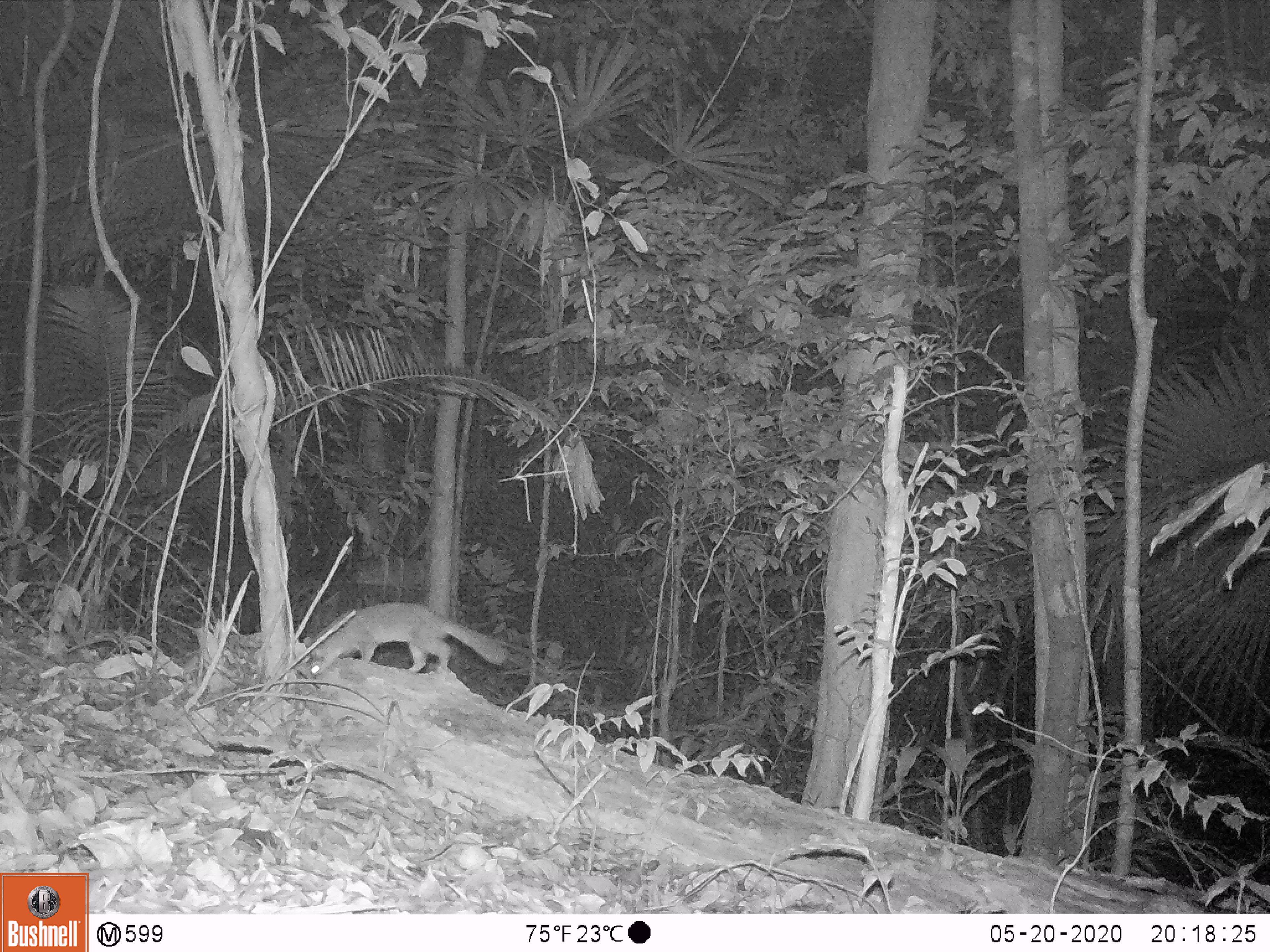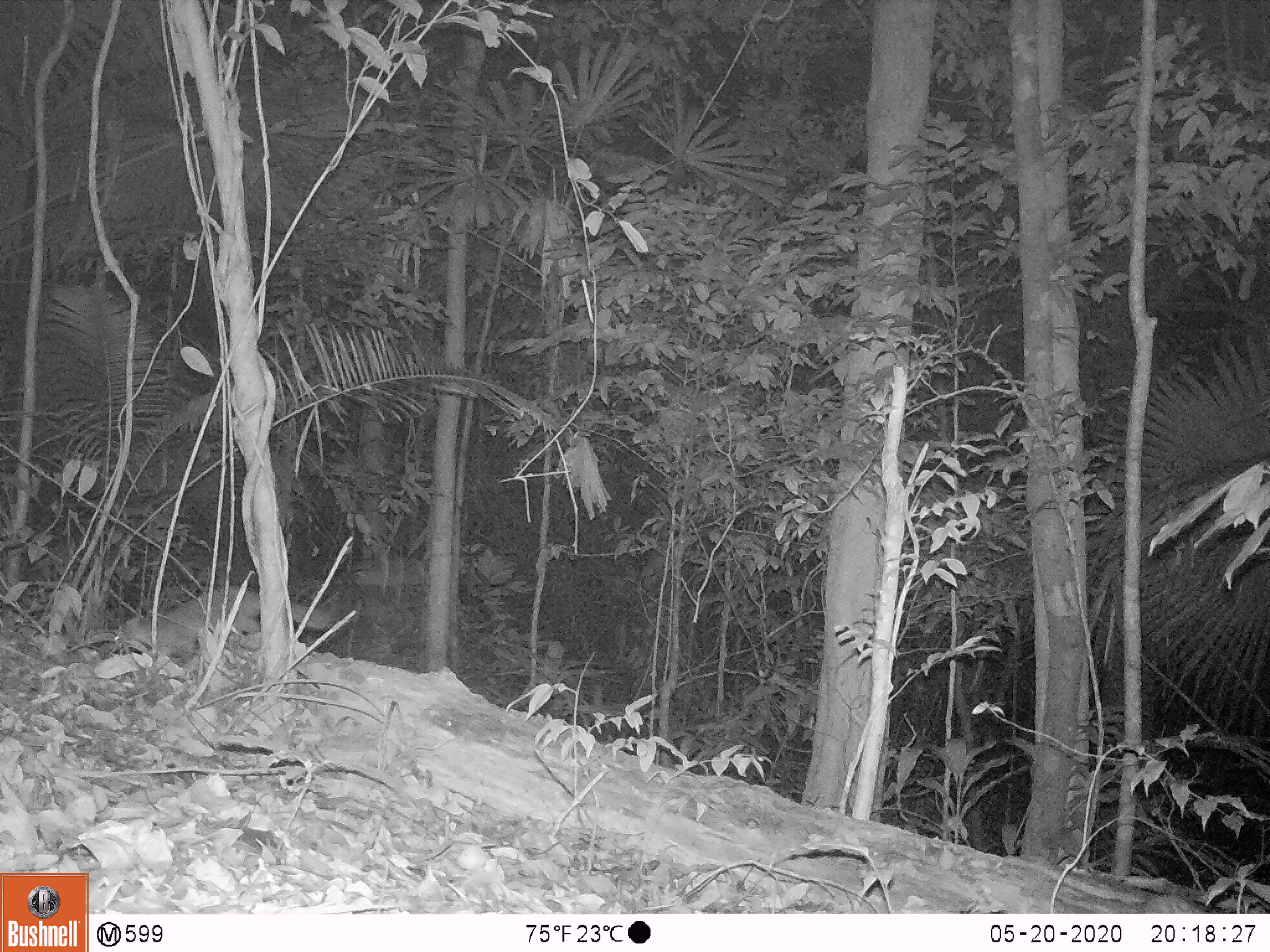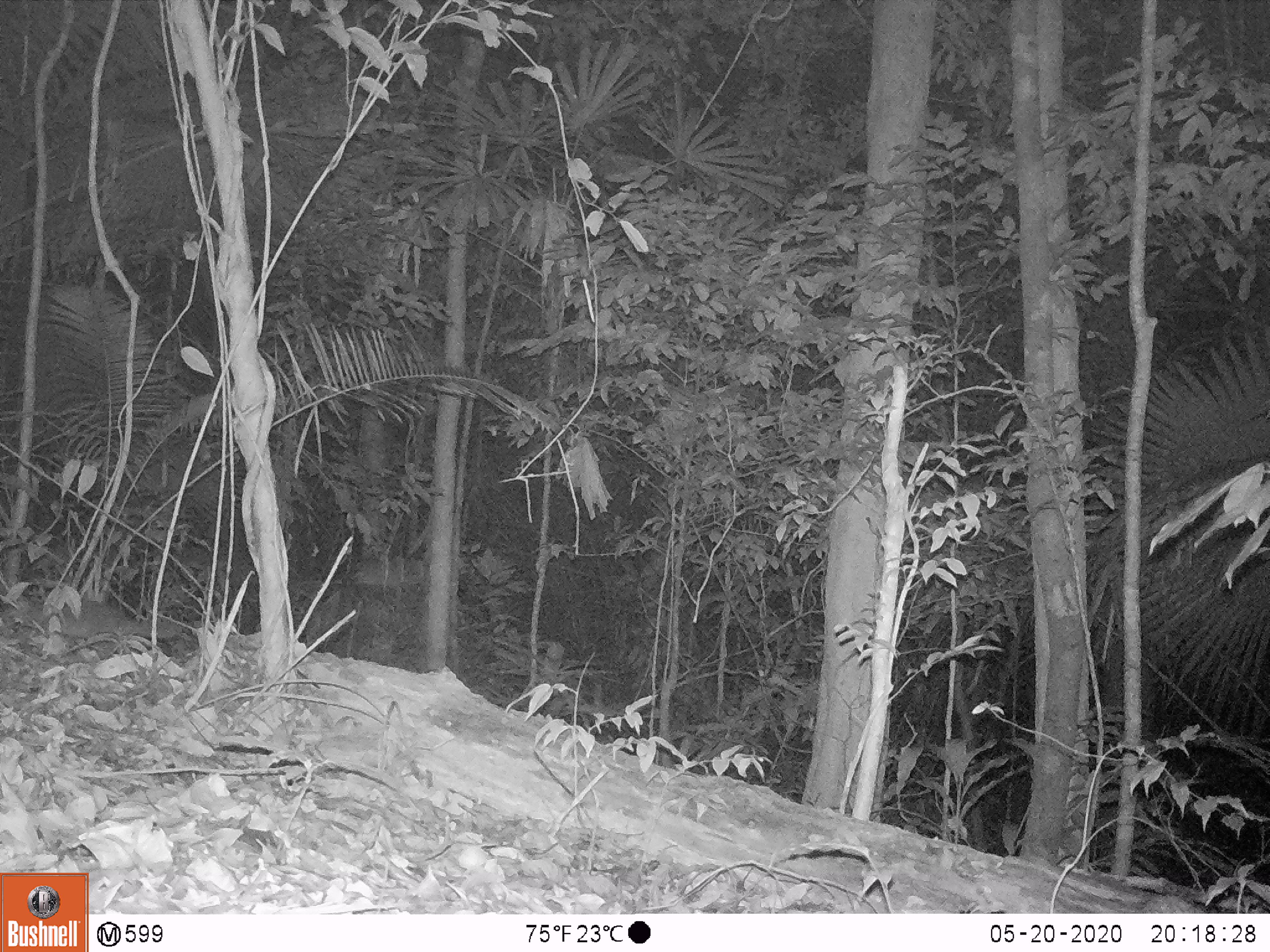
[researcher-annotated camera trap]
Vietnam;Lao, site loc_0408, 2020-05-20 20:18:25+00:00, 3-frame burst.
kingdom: Animalia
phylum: Chordata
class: Mammalia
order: Carnivora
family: Mustelidae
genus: Melogale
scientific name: Melogale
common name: ferret badger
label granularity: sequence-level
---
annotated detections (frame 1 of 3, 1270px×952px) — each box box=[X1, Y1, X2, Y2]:
ferret badger: box=[308, 601, 508, 675]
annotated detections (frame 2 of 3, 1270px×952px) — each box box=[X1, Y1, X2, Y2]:
ferret badger: box=[120, 583, 336, 655]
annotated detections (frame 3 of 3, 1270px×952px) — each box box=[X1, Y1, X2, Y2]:
ferret badger: box=[10, 599, 181, 636]